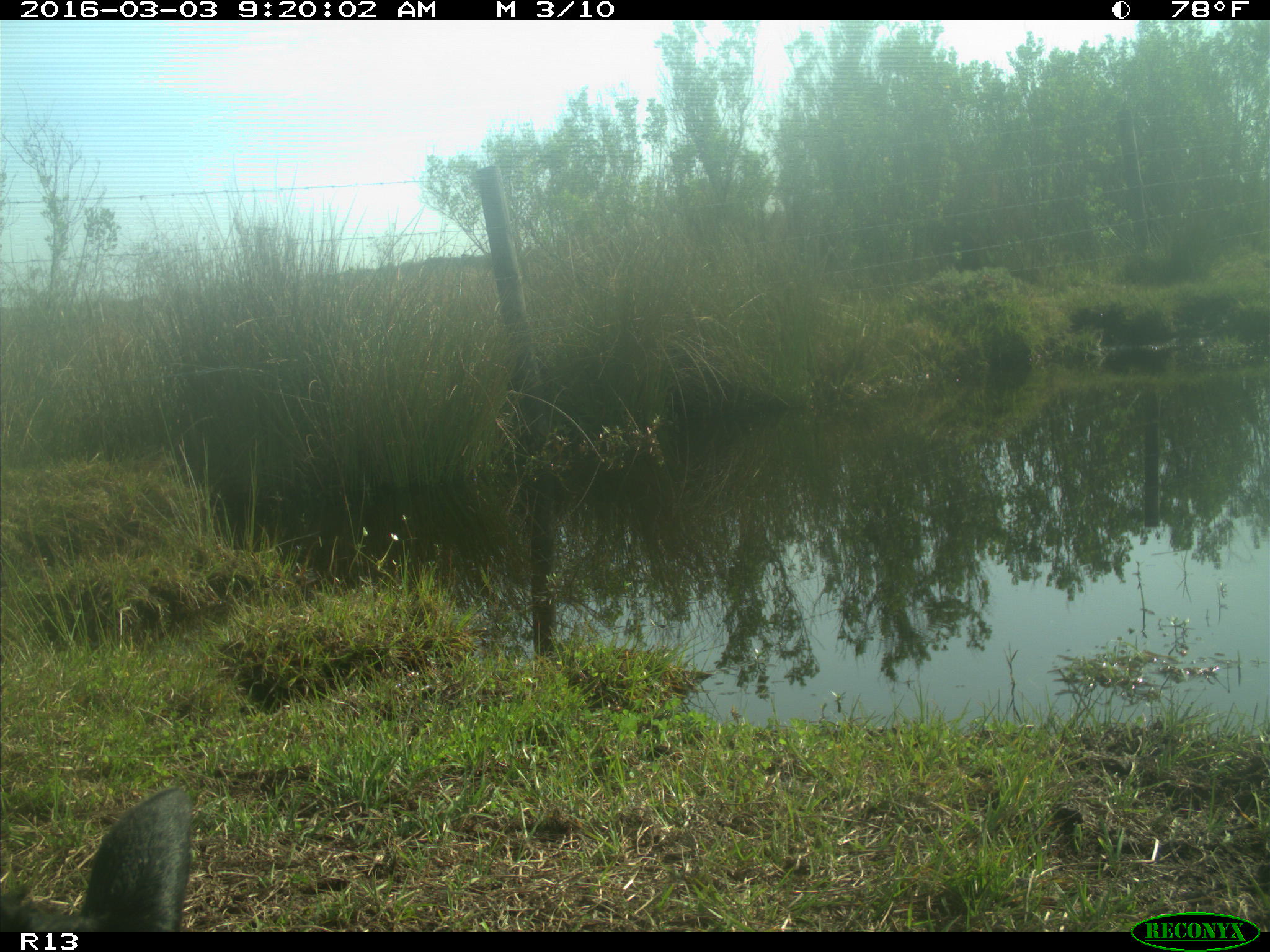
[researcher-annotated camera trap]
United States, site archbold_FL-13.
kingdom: Animalia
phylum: Chordata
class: Mammalia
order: Artiodactyla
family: Bovidae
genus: Bos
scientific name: Bos taurus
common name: domestic cow